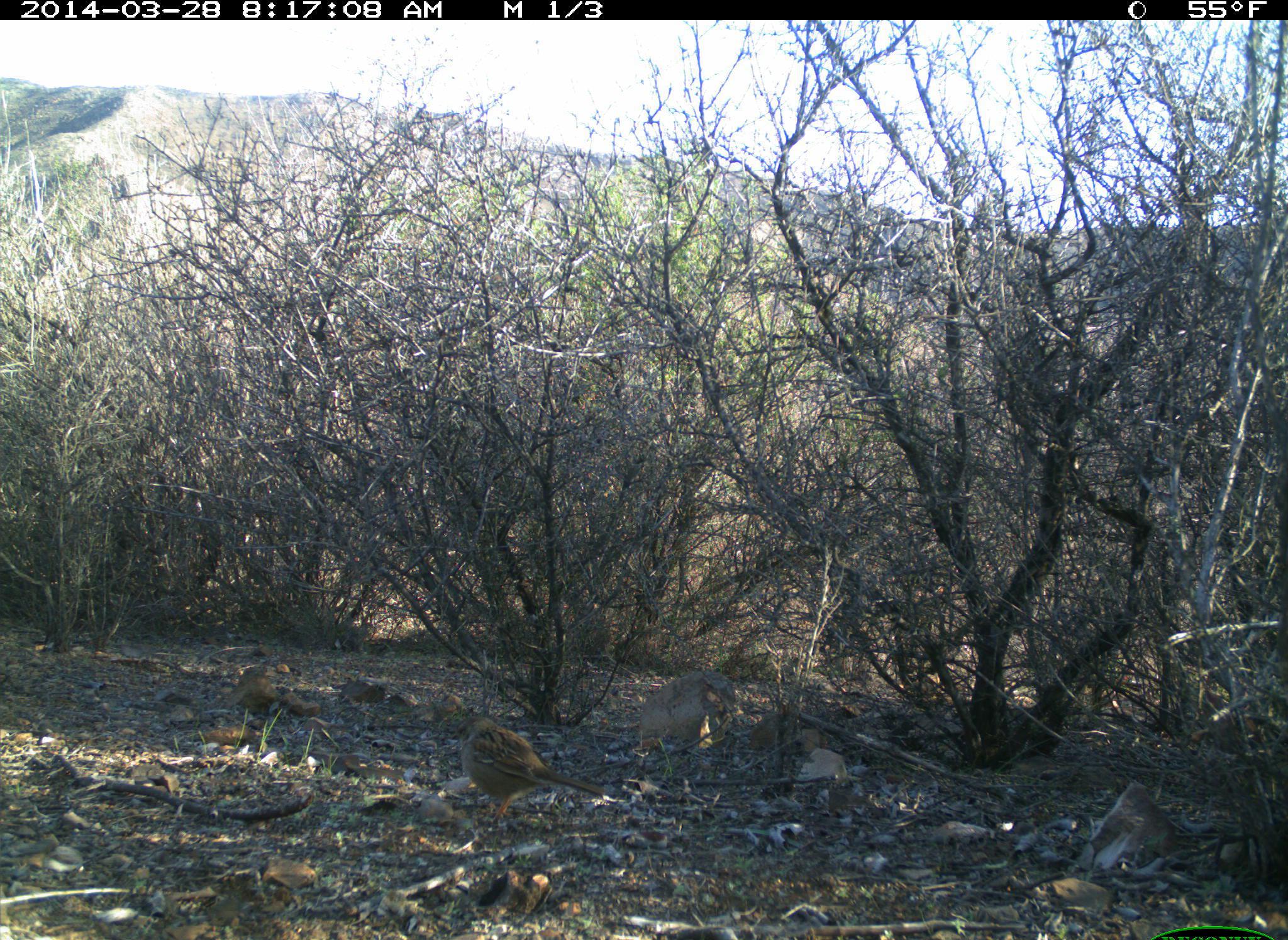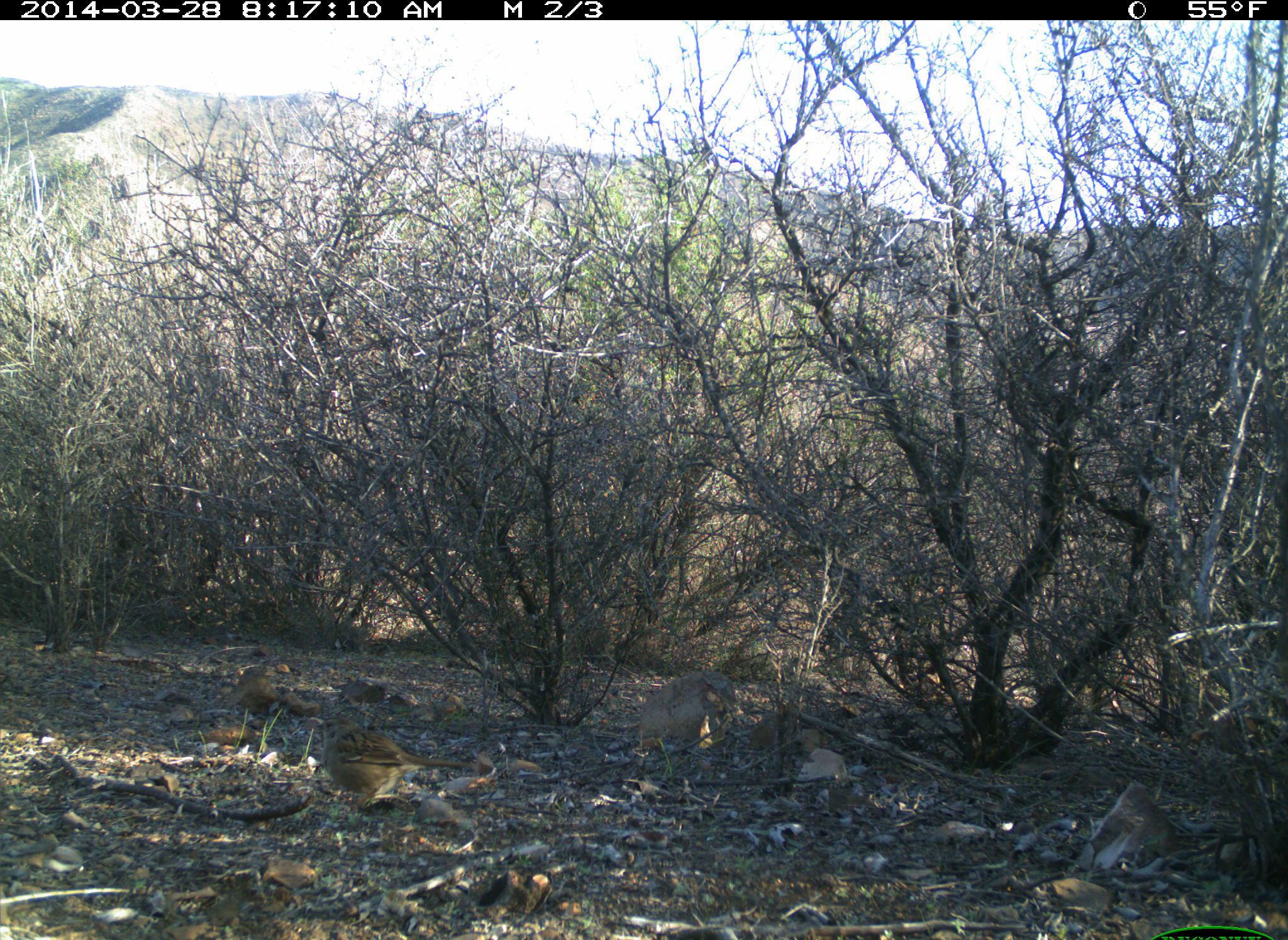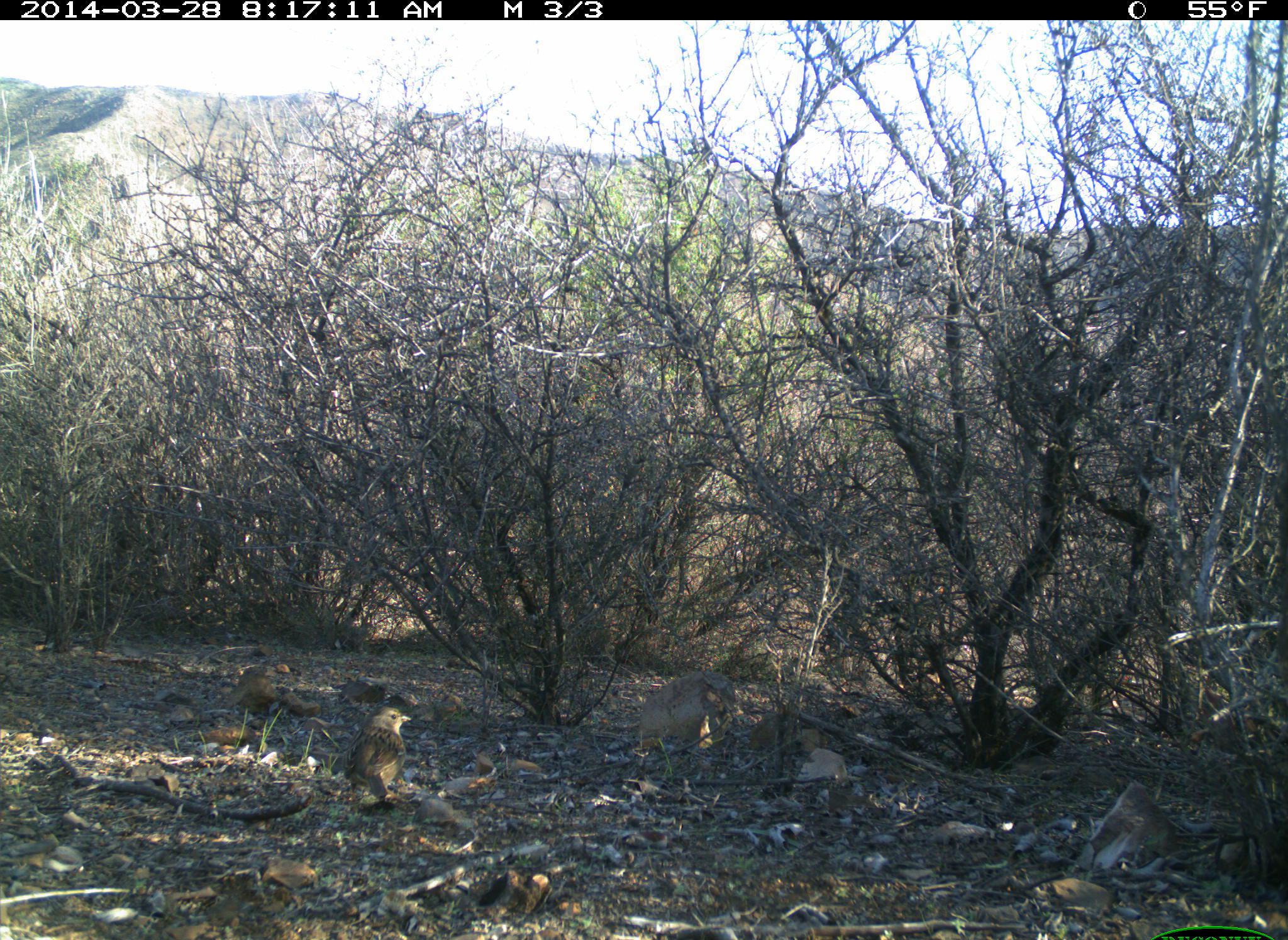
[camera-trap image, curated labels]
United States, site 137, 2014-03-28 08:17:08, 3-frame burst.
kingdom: Animalia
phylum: Chordata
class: Aves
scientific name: Aves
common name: bird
Bird (Aves).